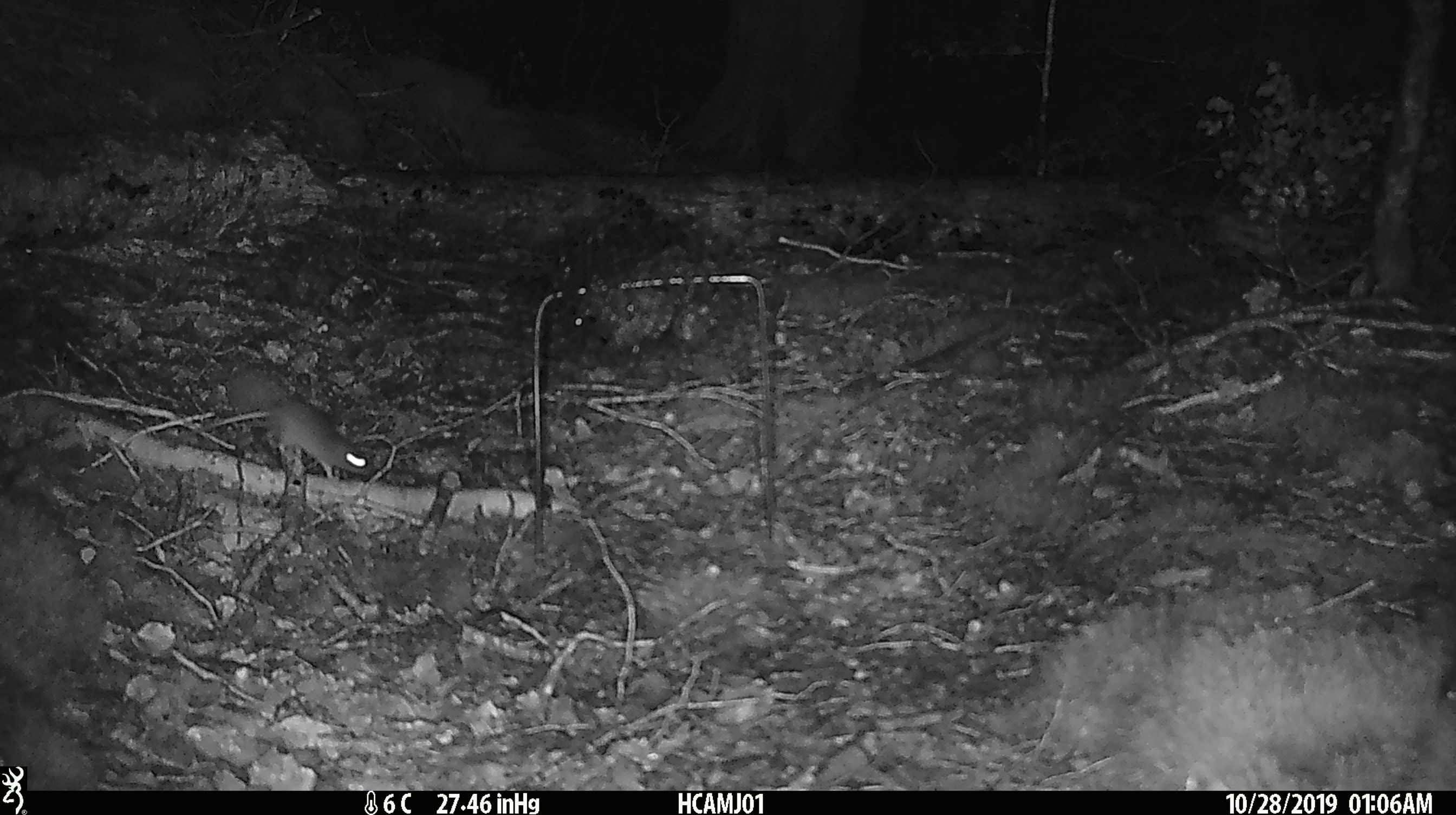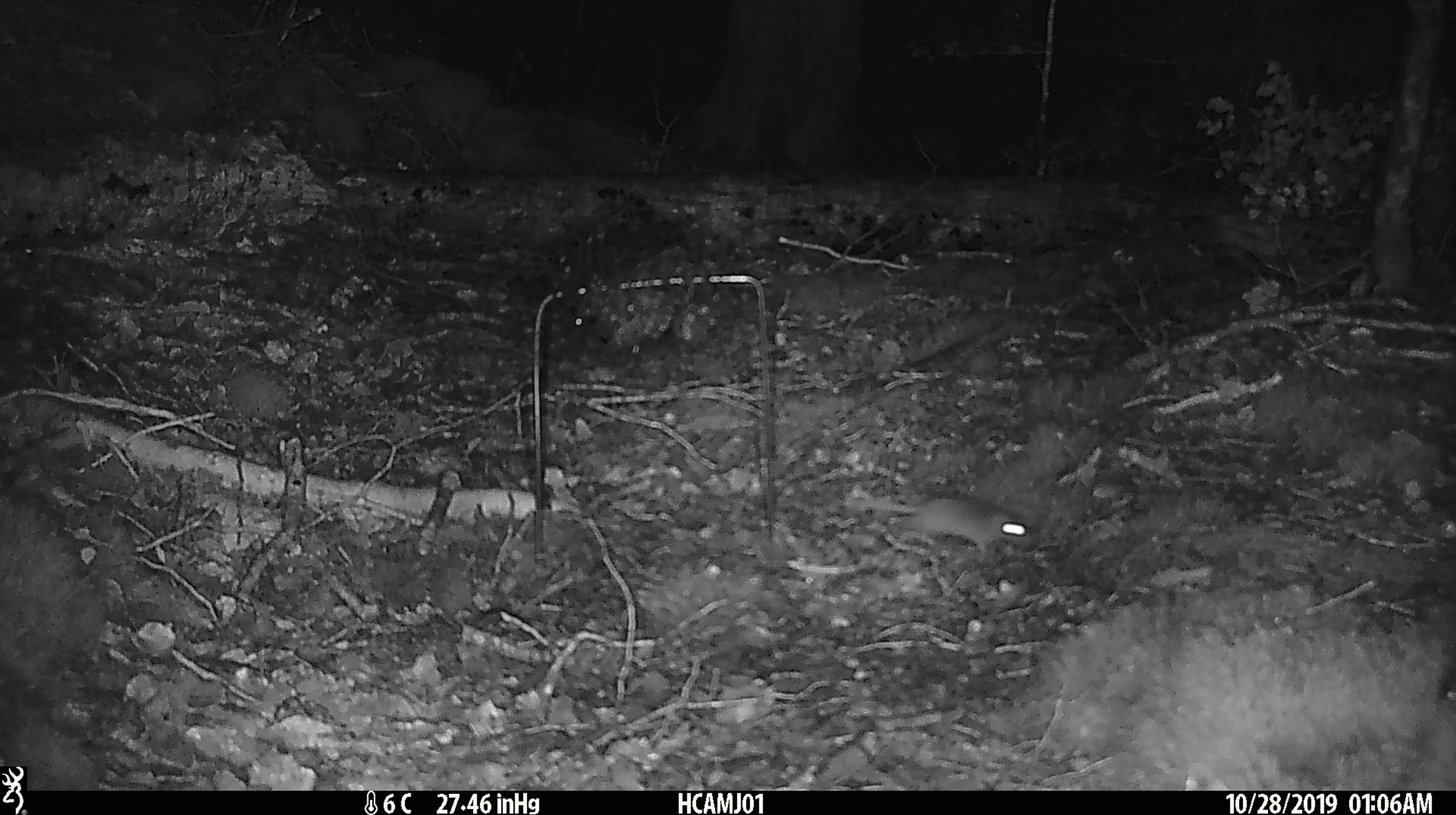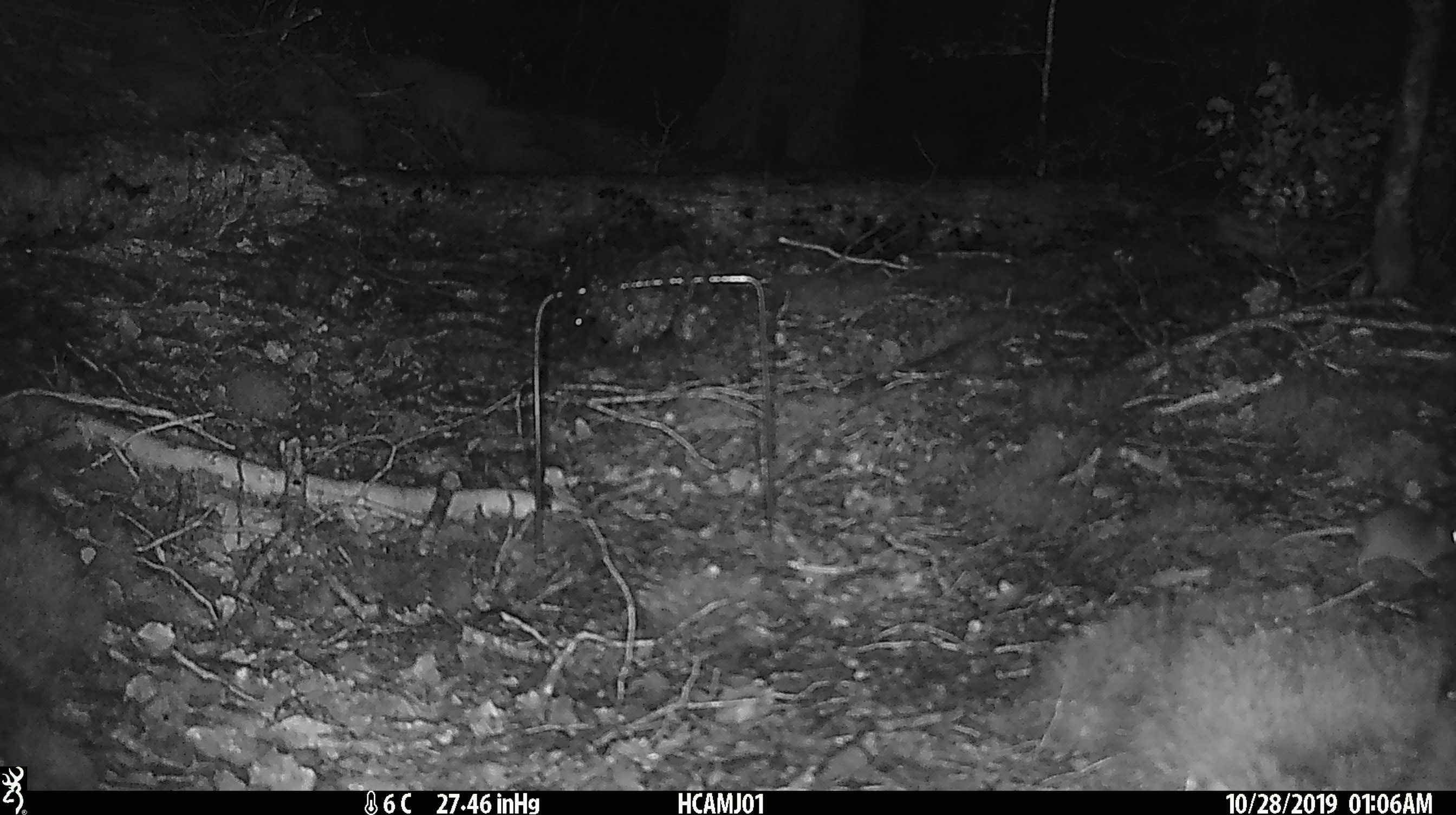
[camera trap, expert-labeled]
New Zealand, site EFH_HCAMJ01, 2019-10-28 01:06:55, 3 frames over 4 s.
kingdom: Animalia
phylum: Chordata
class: Mammalia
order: Rodentia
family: Muridae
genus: Mus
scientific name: Mus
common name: mouse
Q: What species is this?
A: Mouse (Mus).